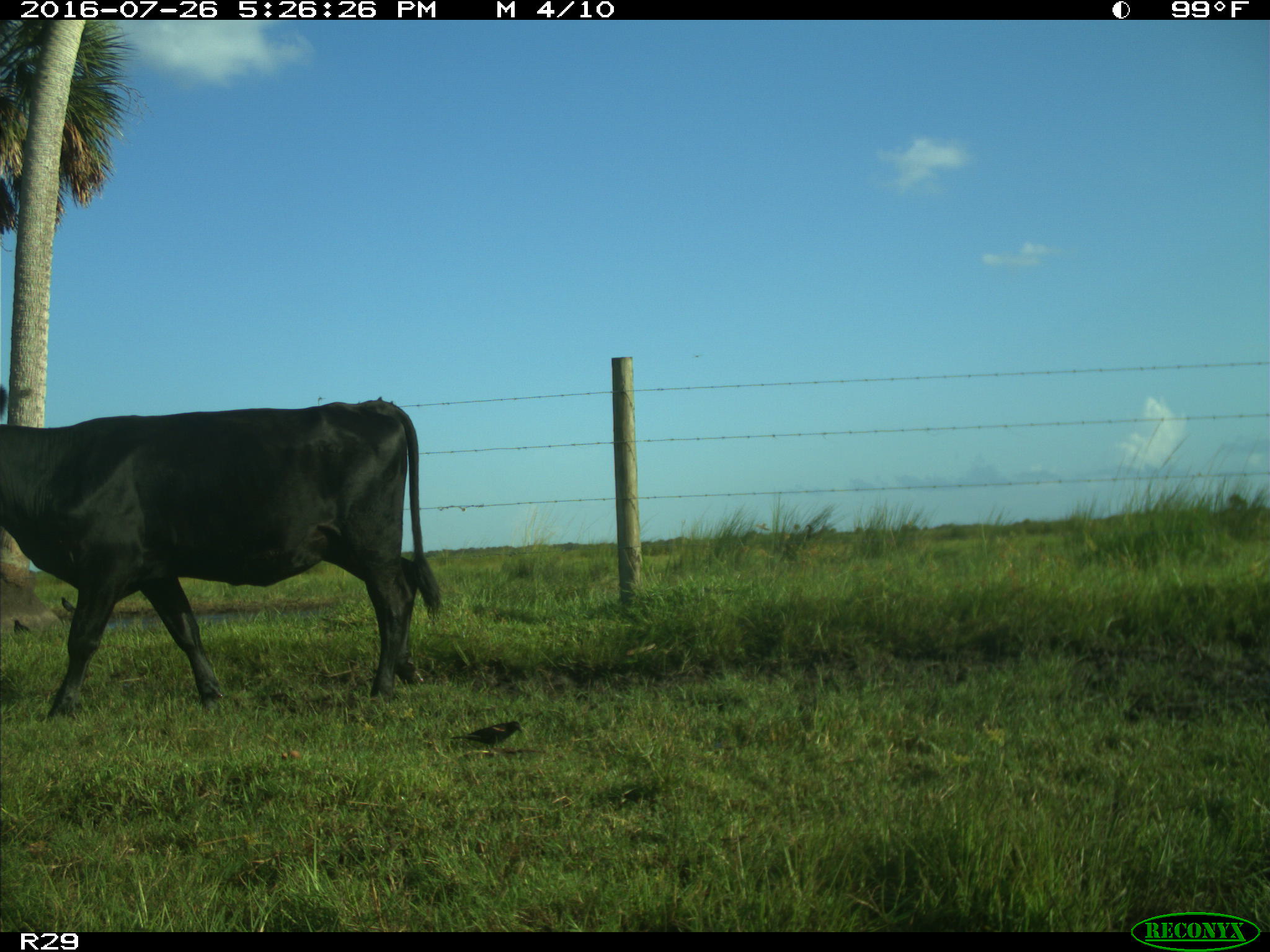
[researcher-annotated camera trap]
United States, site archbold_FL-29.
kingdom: Animalia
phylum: Chordata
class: Mammalia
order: Artiodactyla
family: Bovidae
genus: Bos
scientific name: Bos taurus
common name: domestic cow